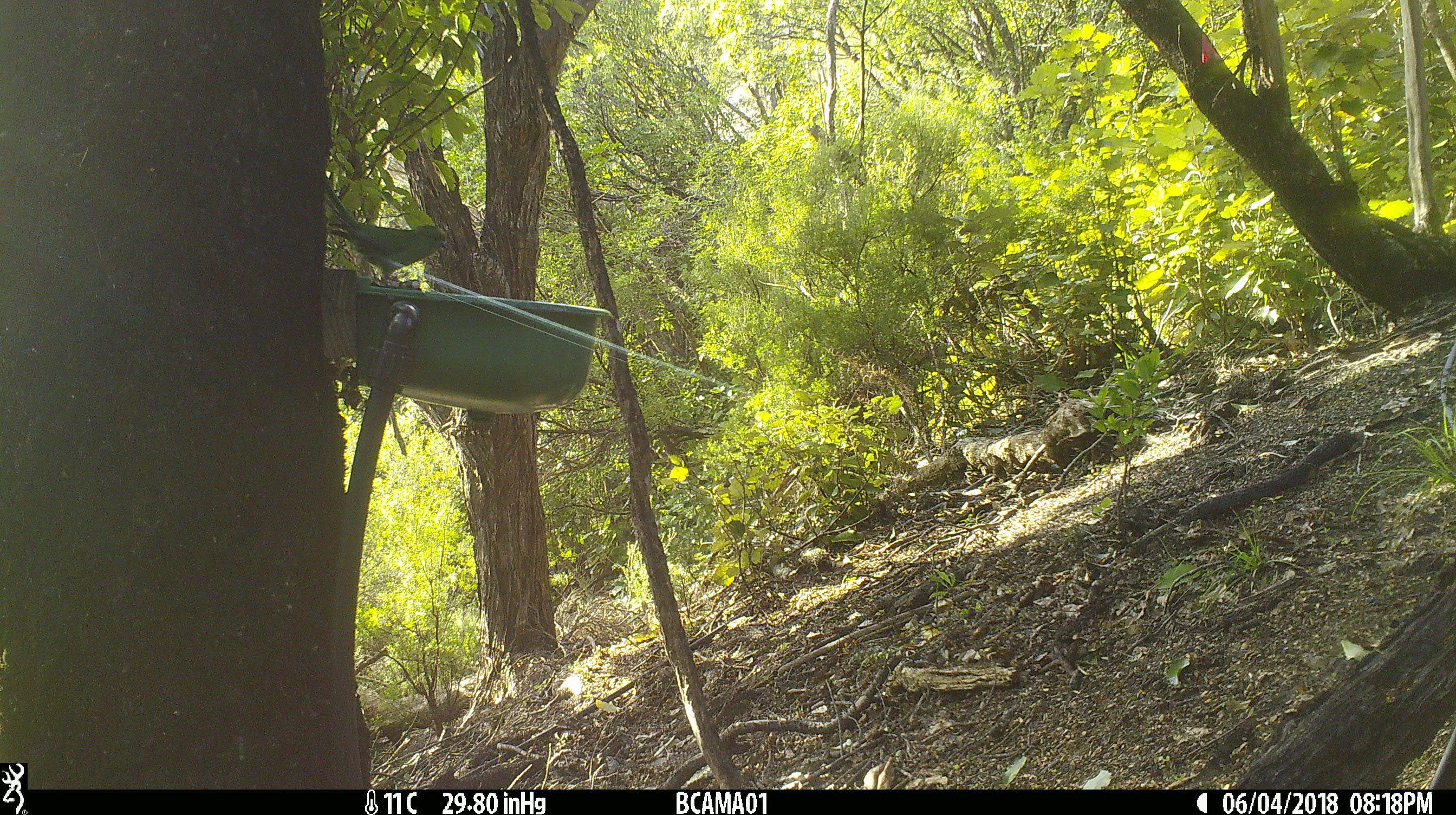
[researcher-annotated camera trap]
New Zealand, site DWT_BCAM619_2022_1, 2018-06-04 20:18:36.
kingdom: Animalia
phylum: Chordata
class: Aves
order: Psittaciformes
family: Psittaculidae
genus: Cyanoramphus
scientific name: Cyanoramphus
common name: parakeet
Parakeet (Cyanoramphus).